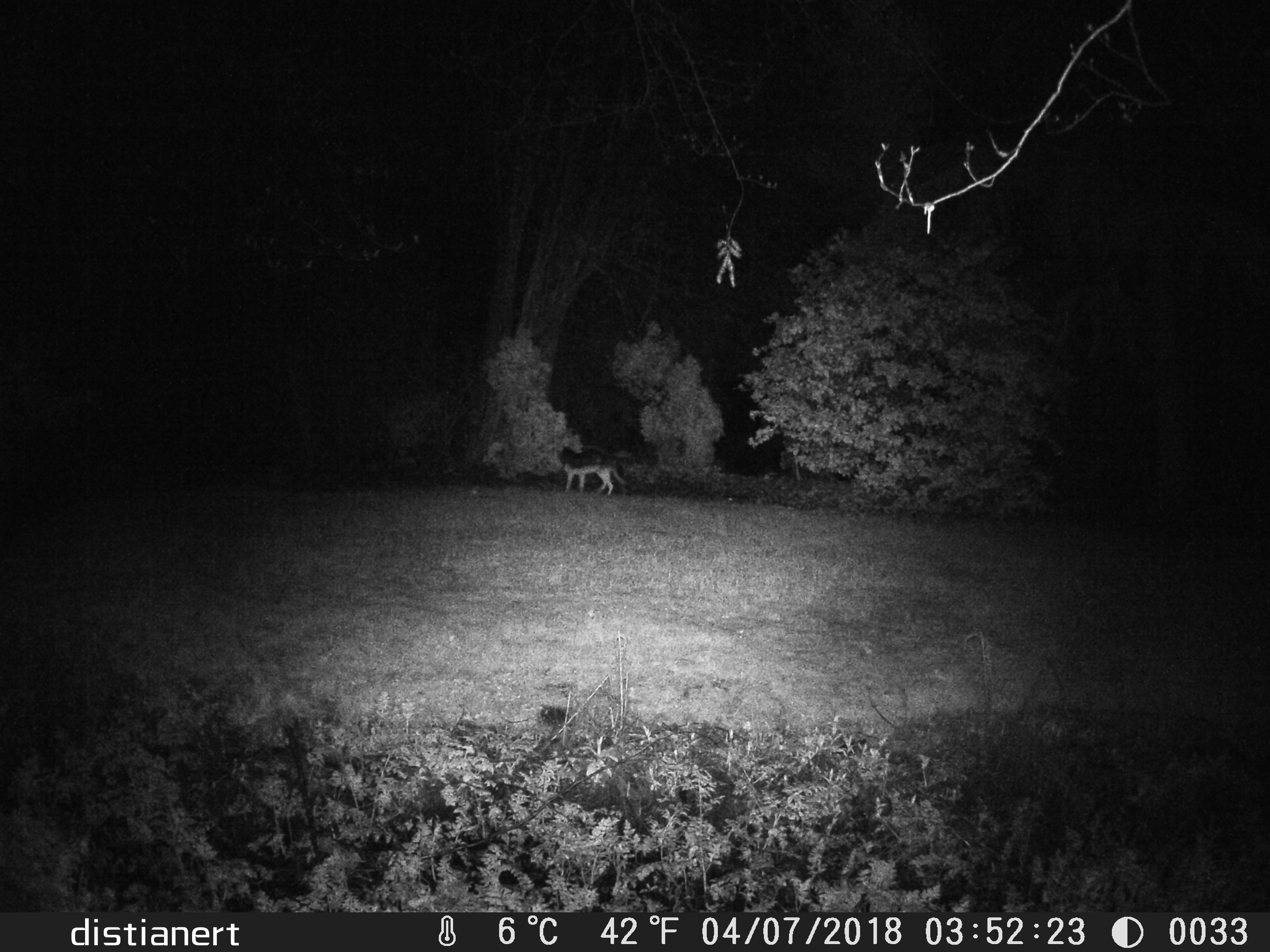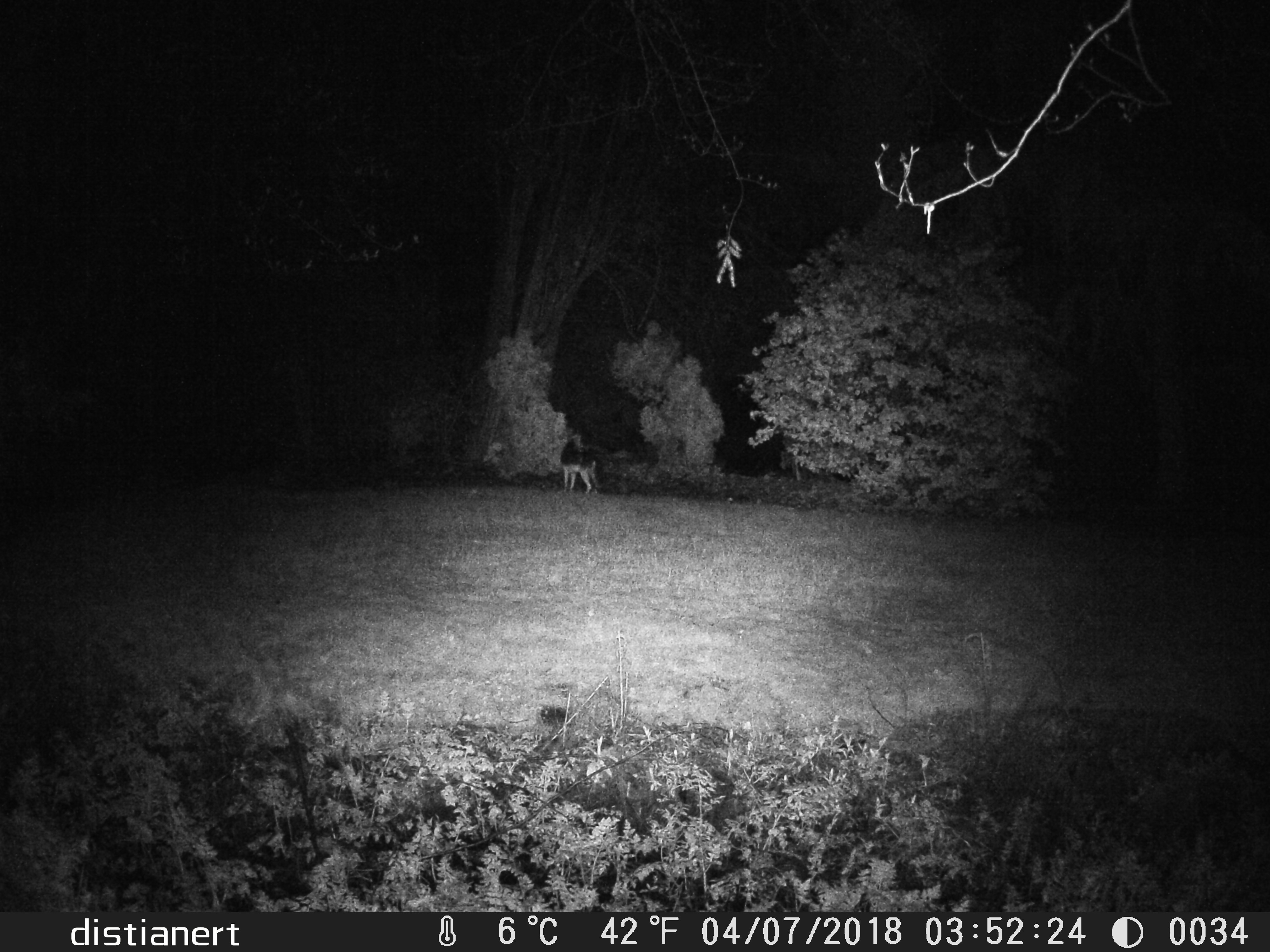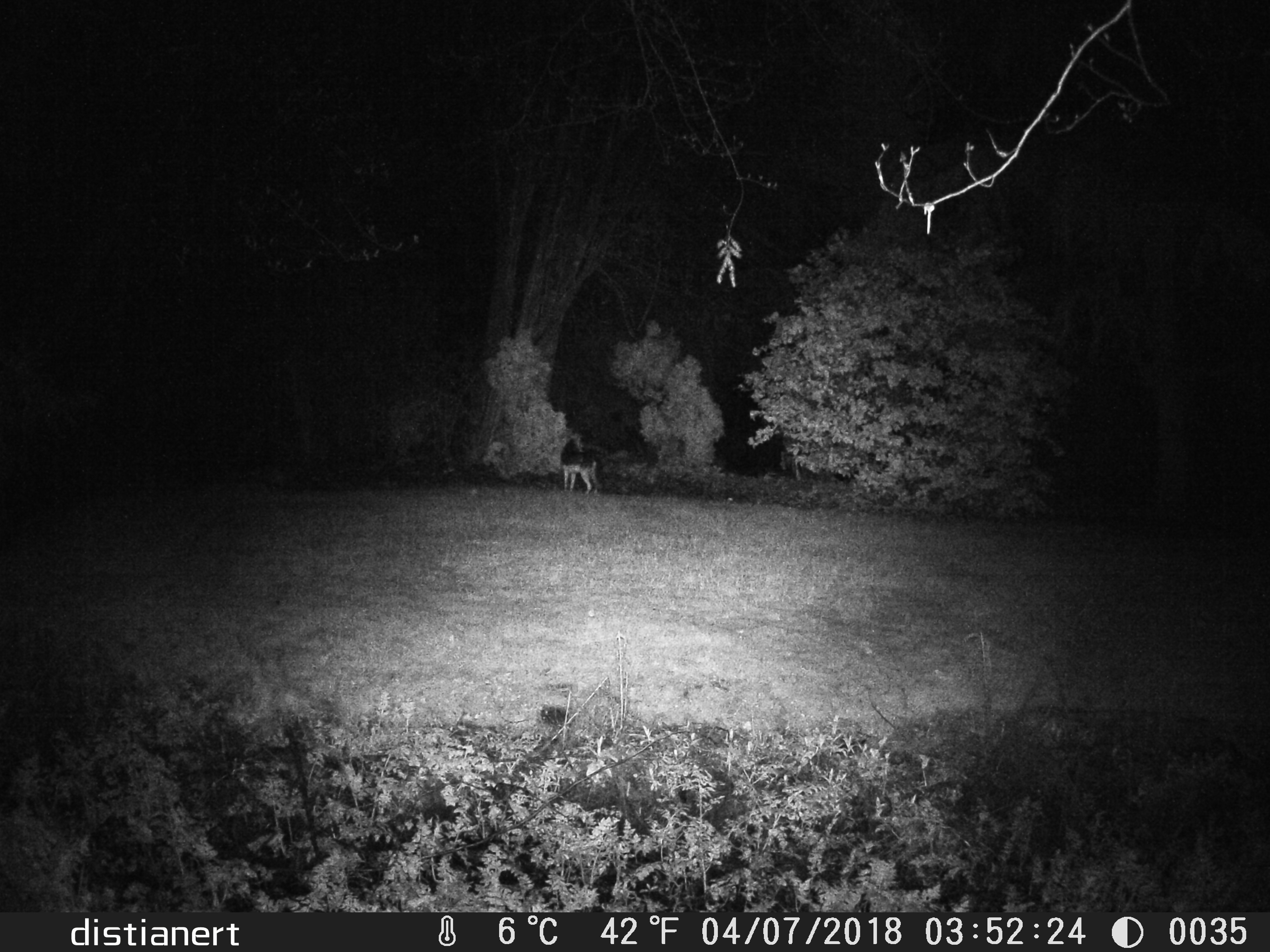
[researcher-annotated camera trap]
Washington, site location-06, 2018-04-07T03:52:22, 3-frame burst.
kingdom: Animalia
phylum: Chordata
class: Mammalia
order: Carnivora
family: Canidae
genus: Canis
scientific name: Canis latrans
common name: coyote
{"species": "coyote (Canis latrans)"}